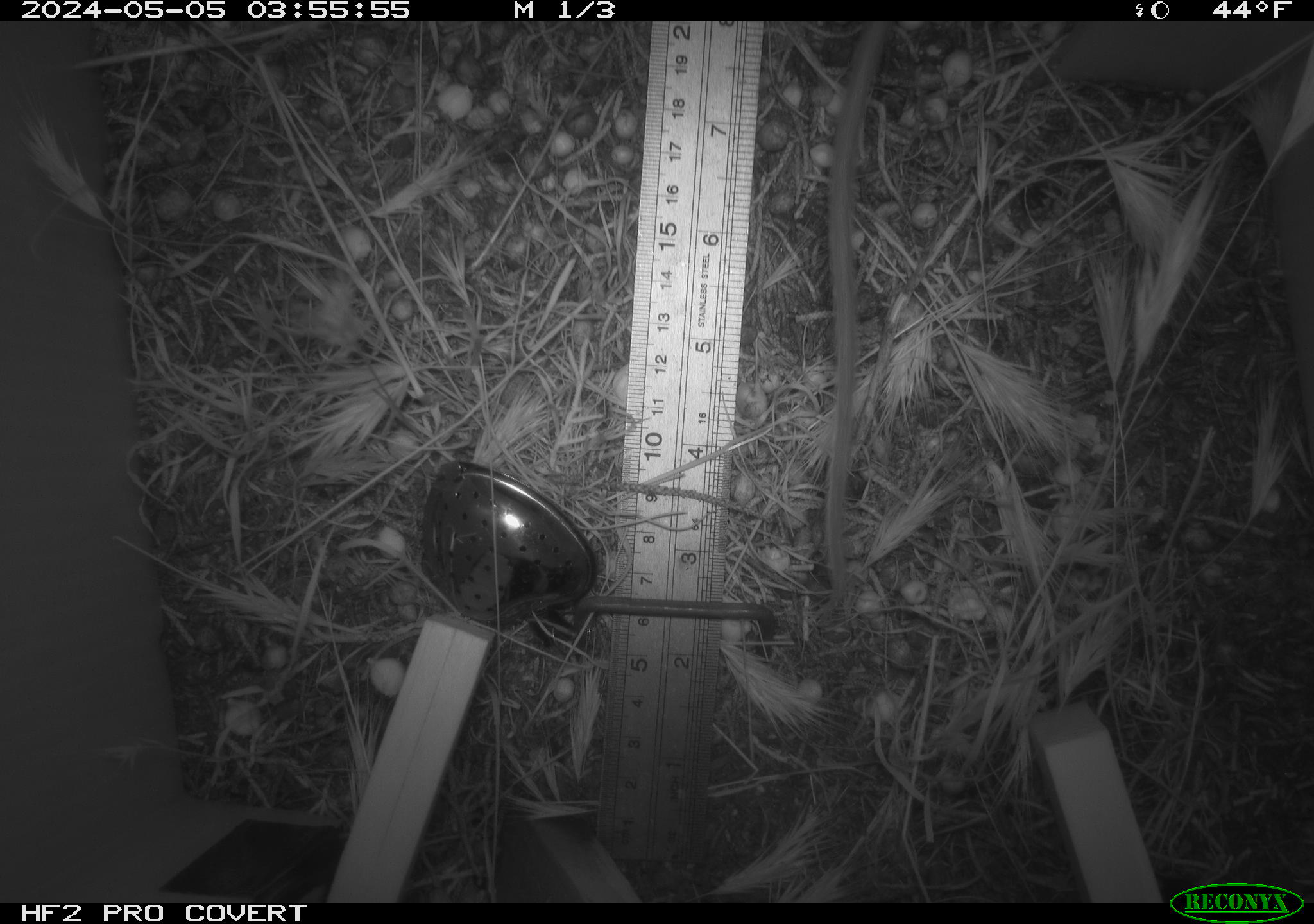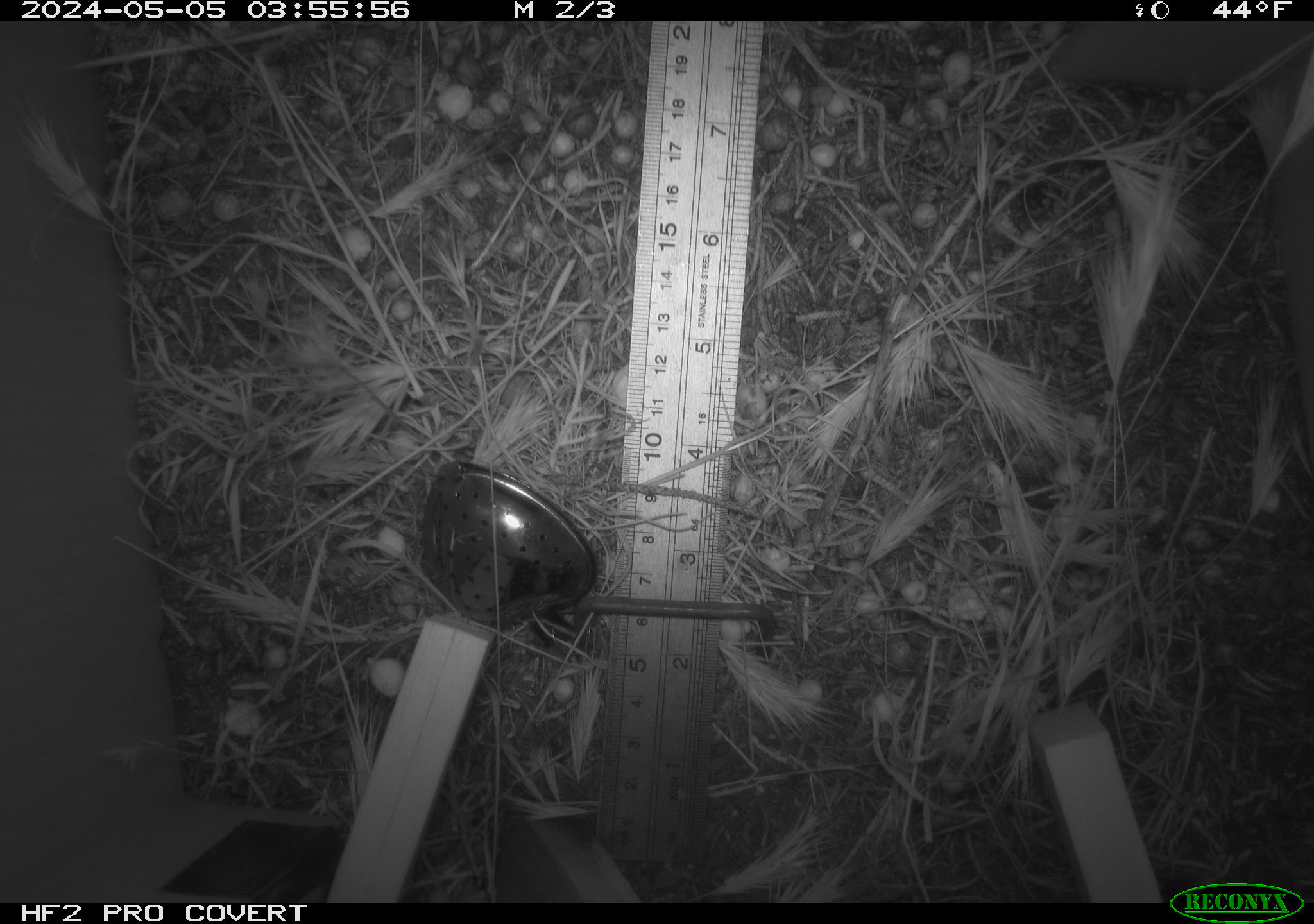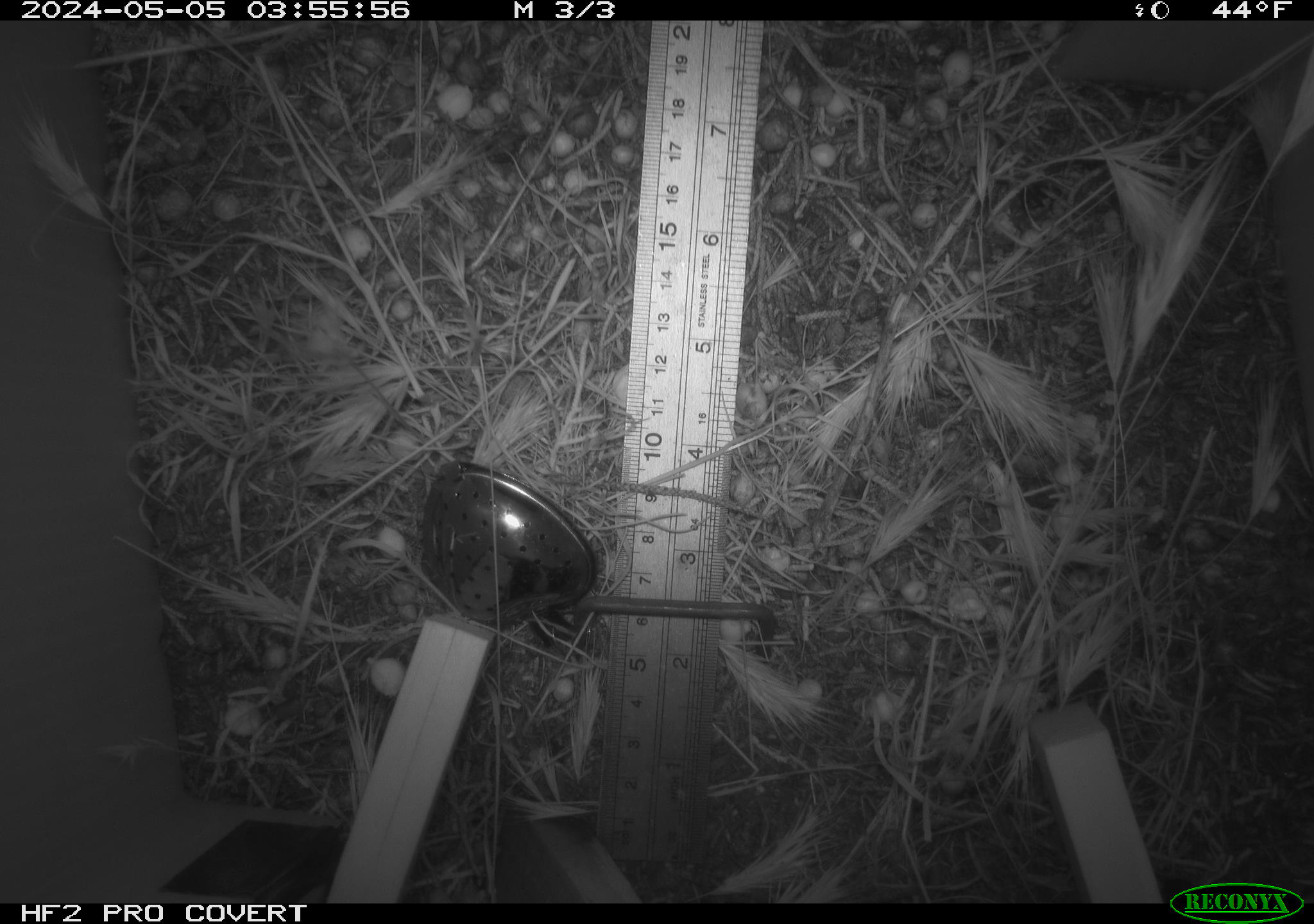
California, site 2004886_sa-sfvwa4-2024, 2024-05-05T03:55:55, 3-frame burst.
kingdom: Animalia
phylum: Chordata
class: Mammalia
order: Rodentia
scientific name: Rodentia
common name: mouse species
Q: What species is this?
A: Mouse species (Rodentia).